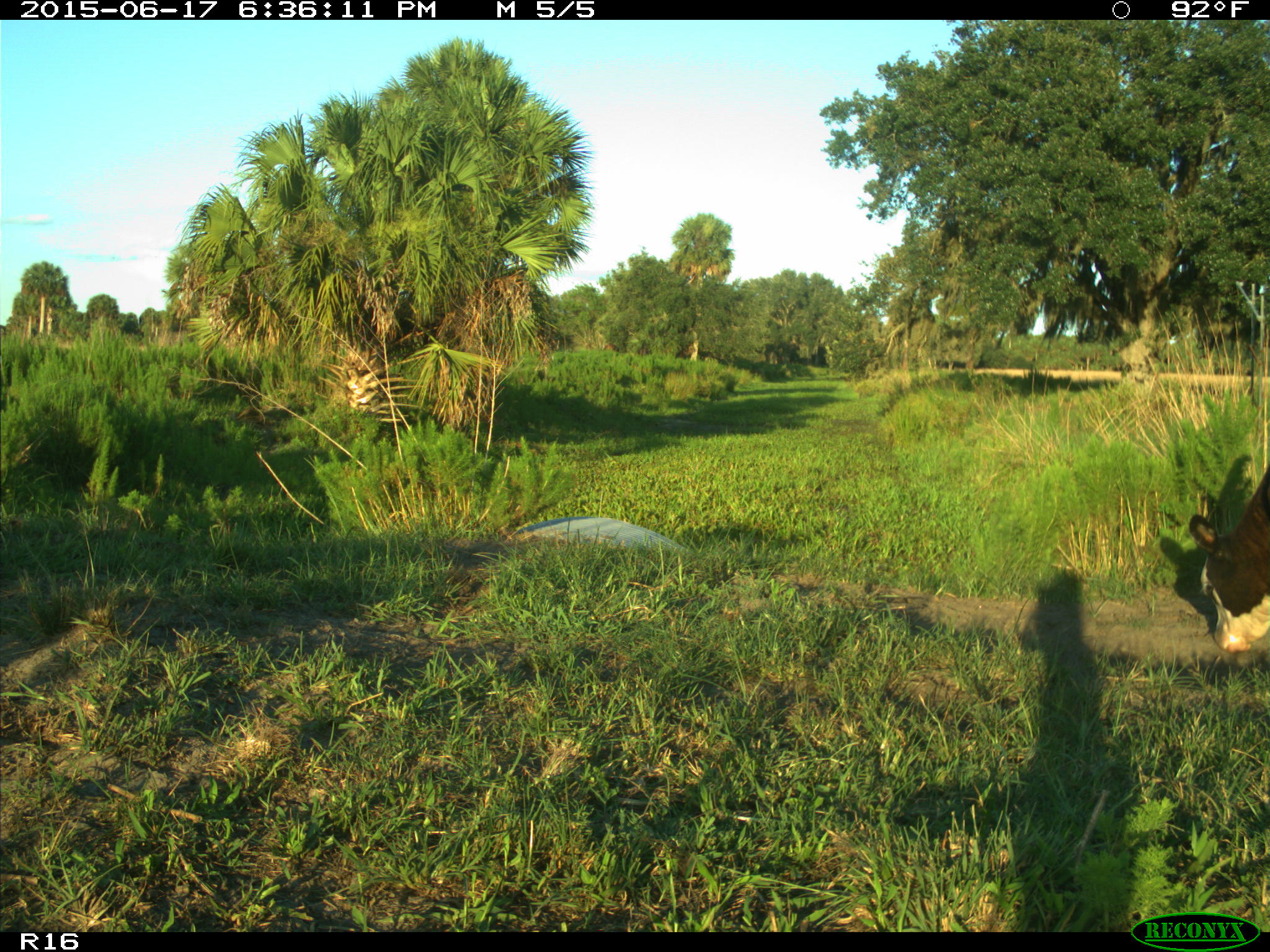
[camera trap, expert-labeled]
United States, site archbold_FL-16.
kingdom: Animalia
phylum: Chordata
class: Mammalia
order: Artiodactyla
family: Bovidae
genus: Bos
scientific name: Bos taurus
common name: domestic cow